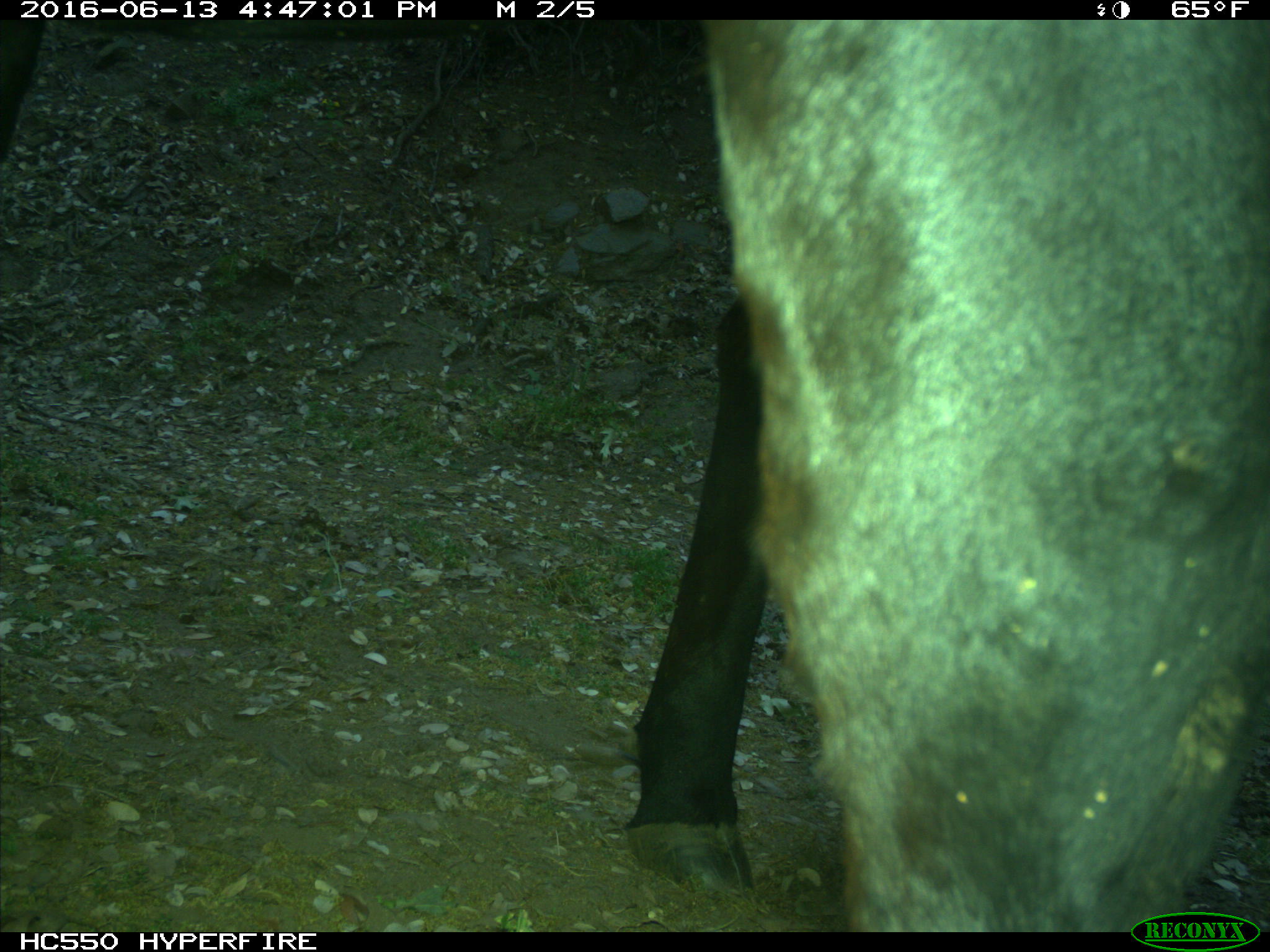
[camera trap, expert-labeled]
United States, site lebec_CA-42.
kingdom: Animalia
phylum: Chordata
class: Mammalia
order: Artiodactyla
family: Bovidae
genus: Bos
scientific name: Bos taurus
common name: domestic cow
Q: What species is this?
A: Bos taurus (domestic cow).